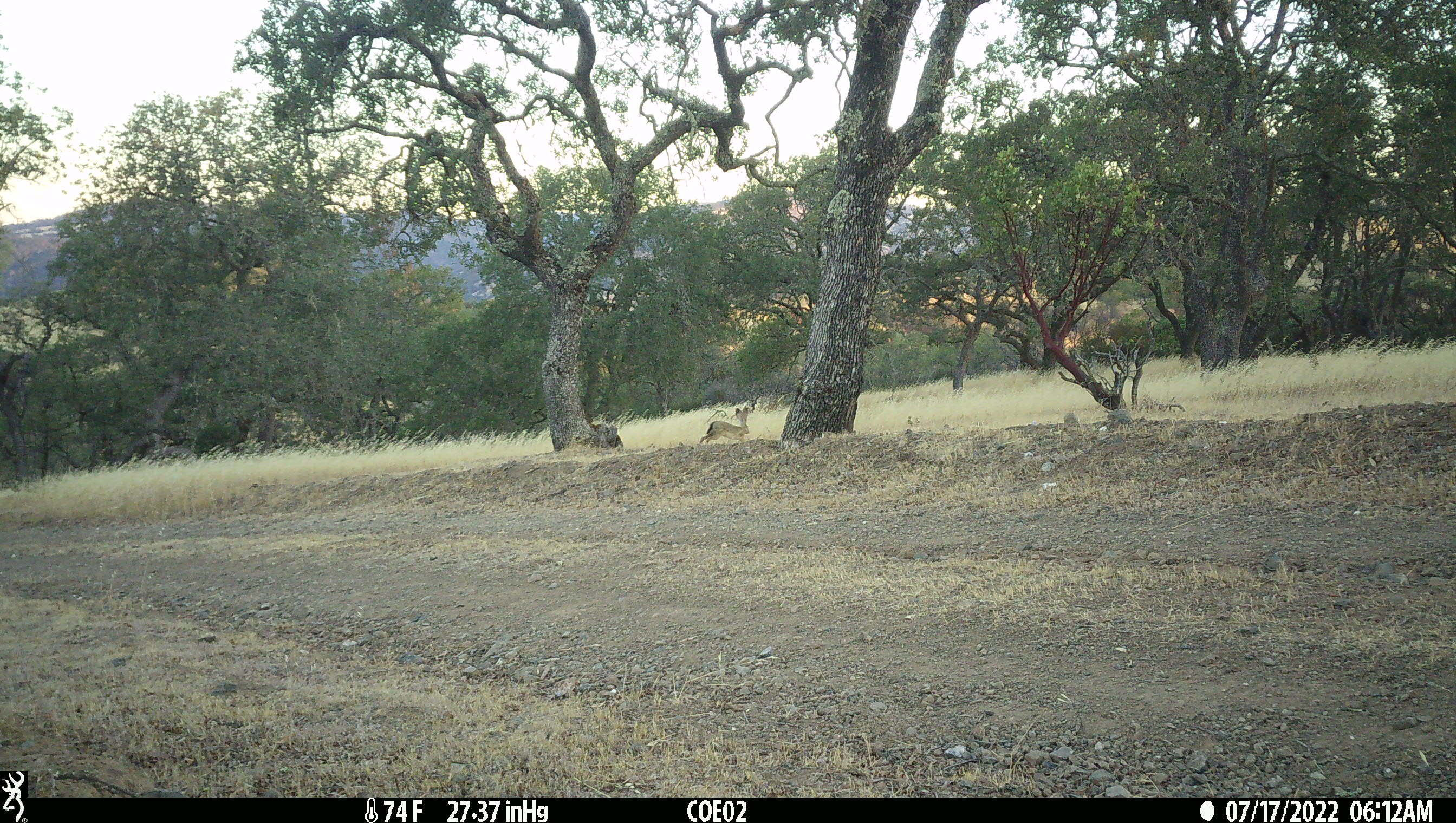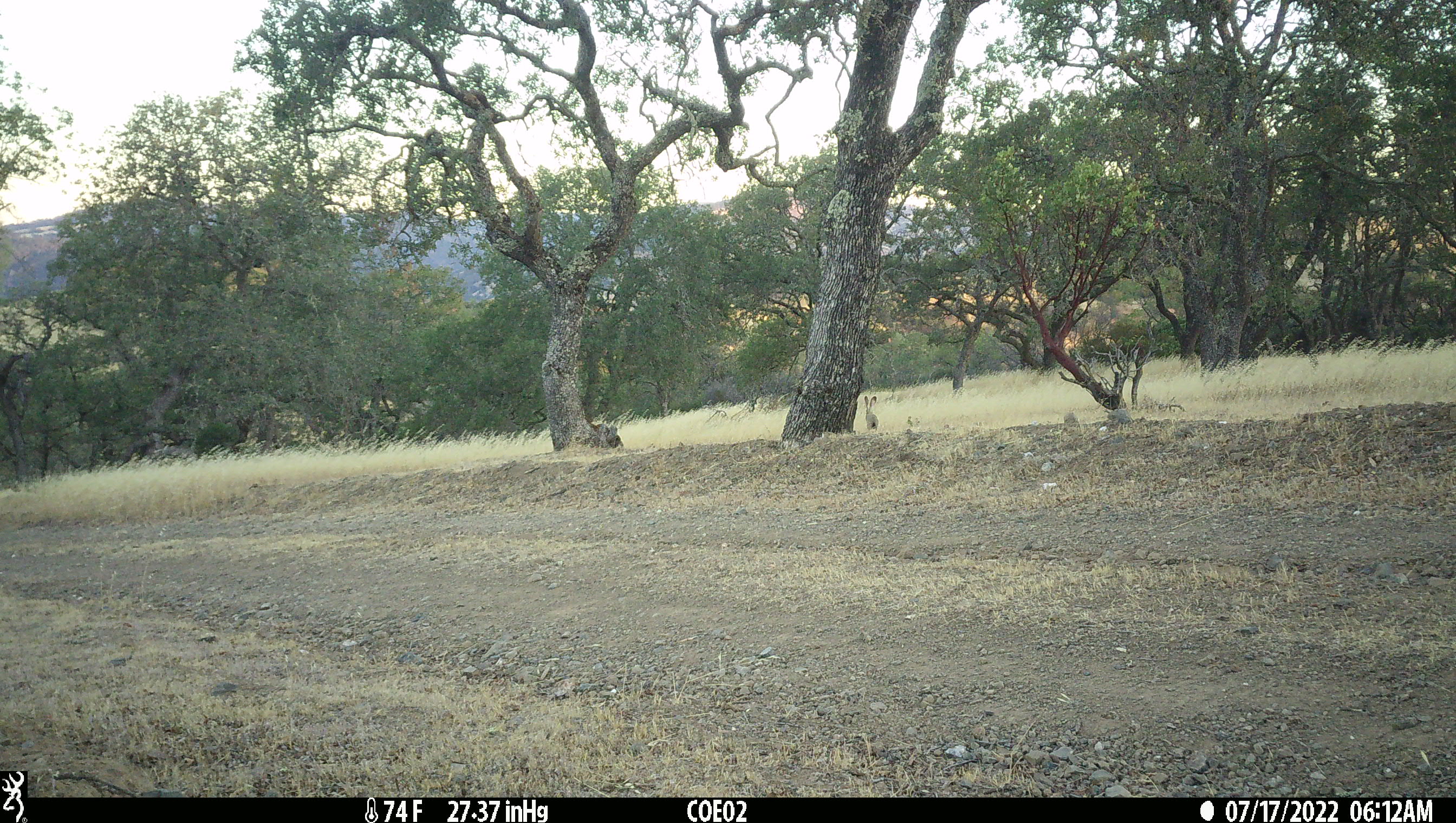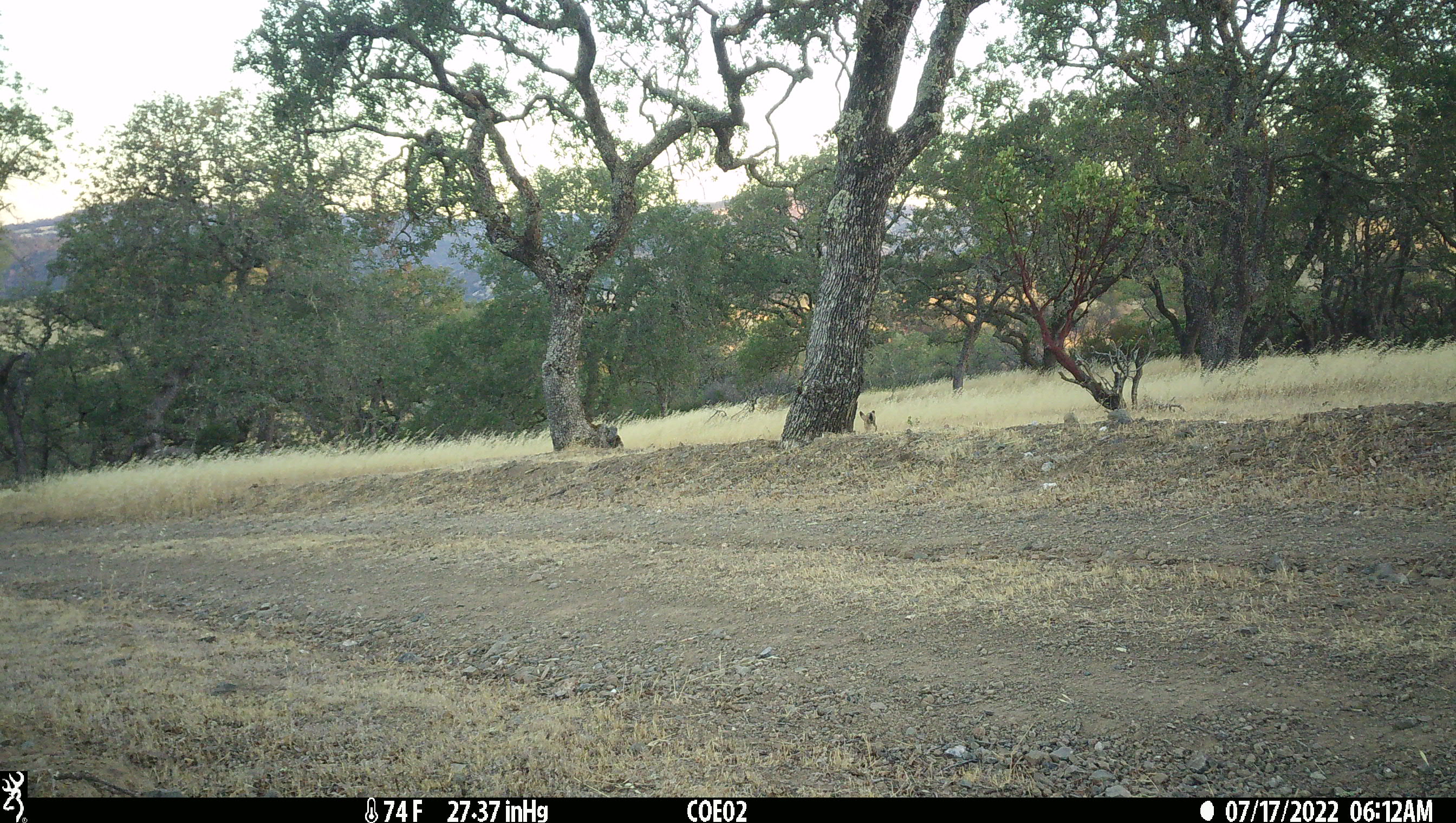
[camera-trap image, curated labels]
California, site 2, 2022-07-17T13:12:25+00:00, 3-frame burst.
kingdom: Animalia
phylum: Chordata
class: Mammalia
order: Lagomorpha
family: Leporidae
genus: Lepus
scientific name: Lepus californicus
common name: black-tailed jackrabbit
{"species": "black-tailed jackrabbit (Lepus californicus)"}